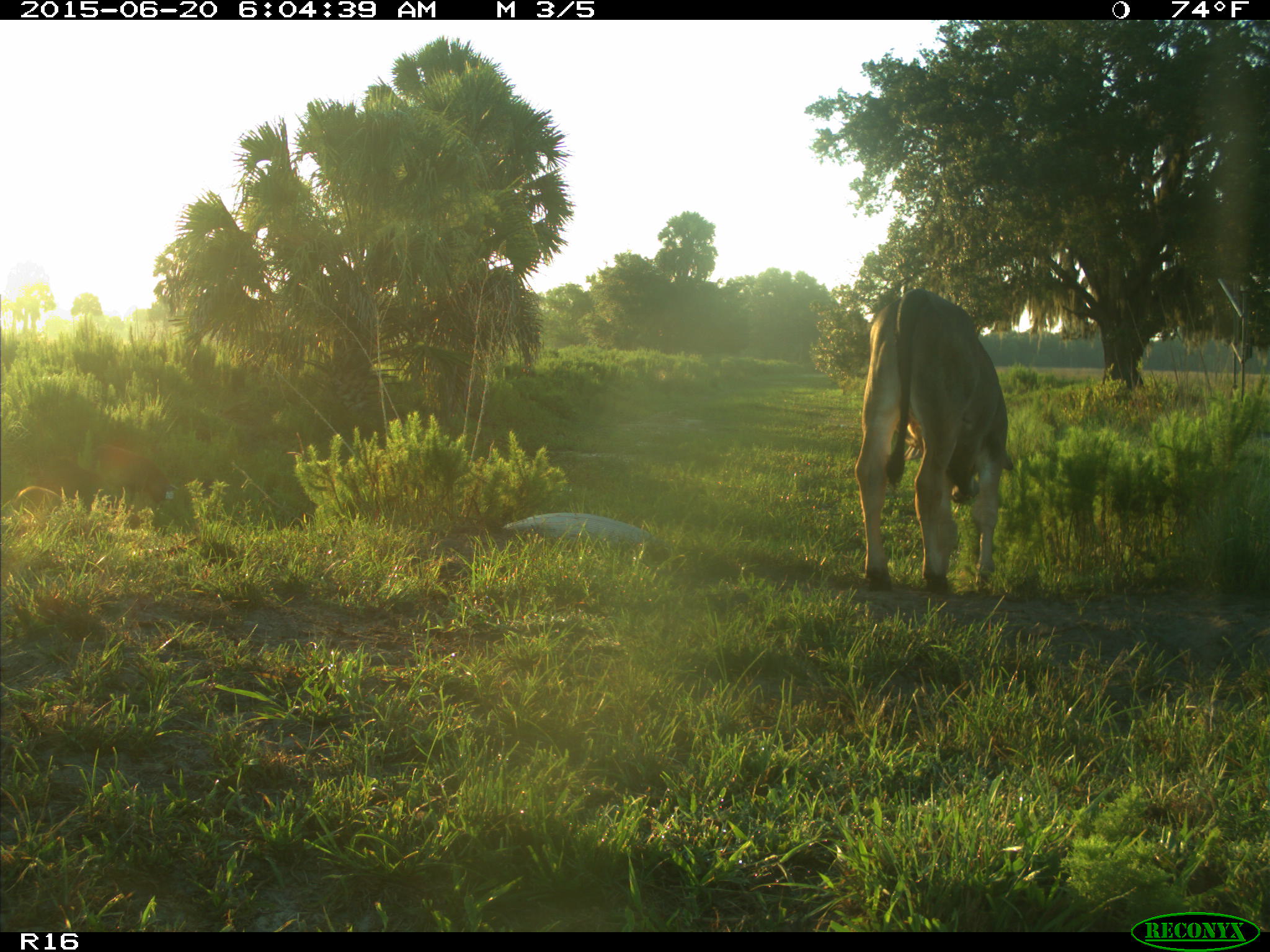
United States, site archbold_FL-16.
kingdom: Animalia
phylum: Chordata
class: Mammalia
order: Artiodactyla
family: Suidae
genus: Sus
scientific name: Sus scrofa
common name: wild boar